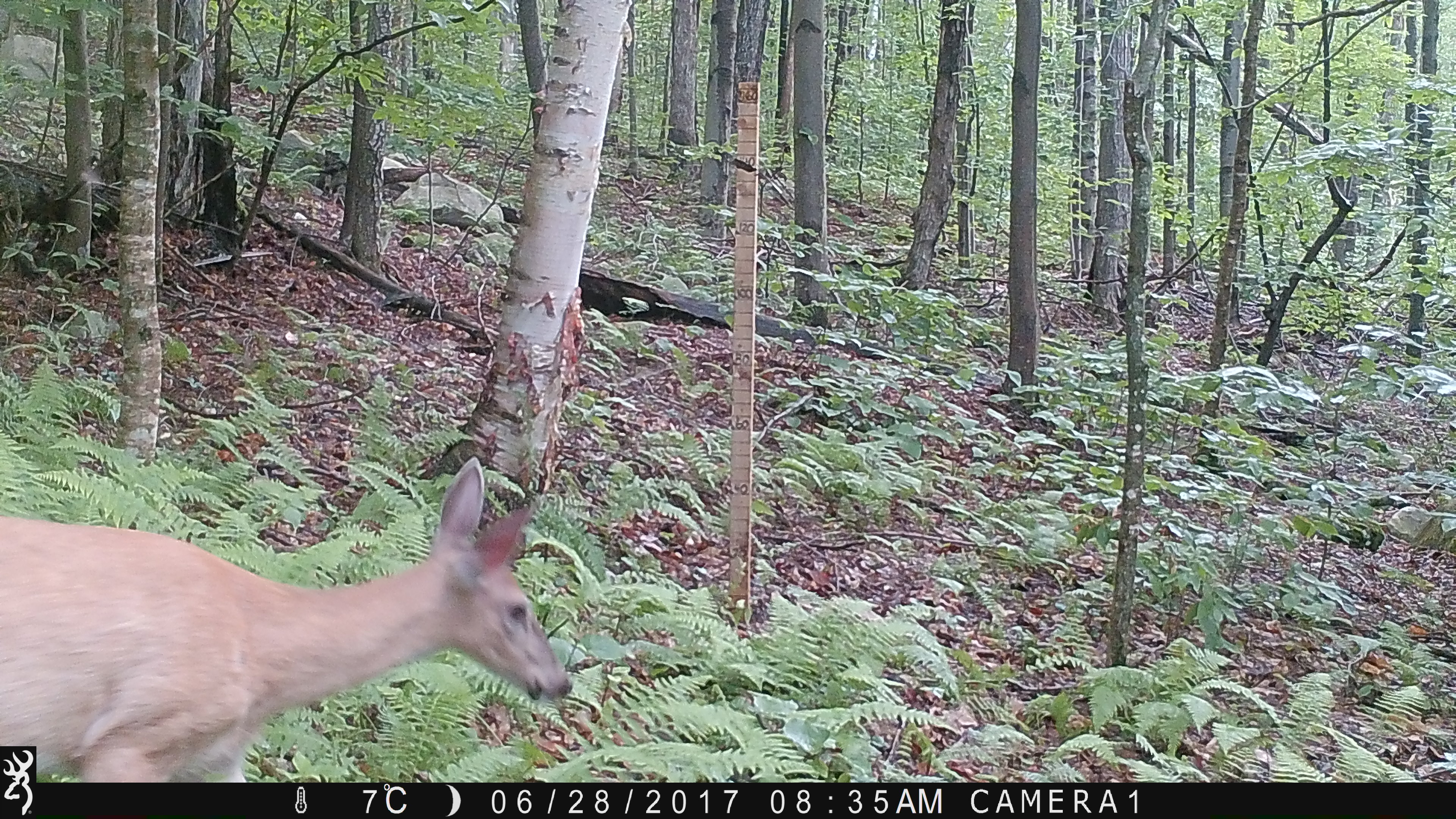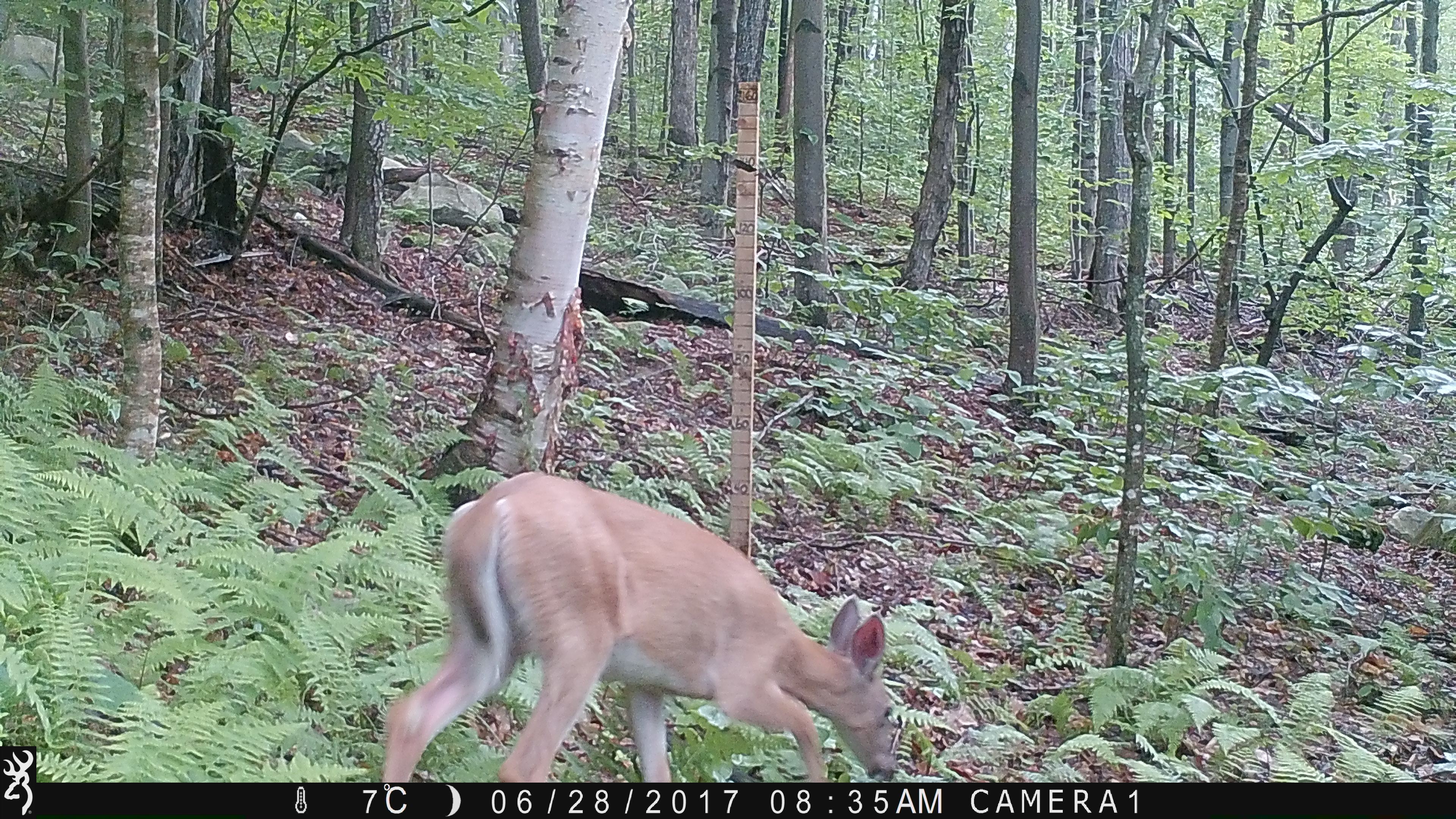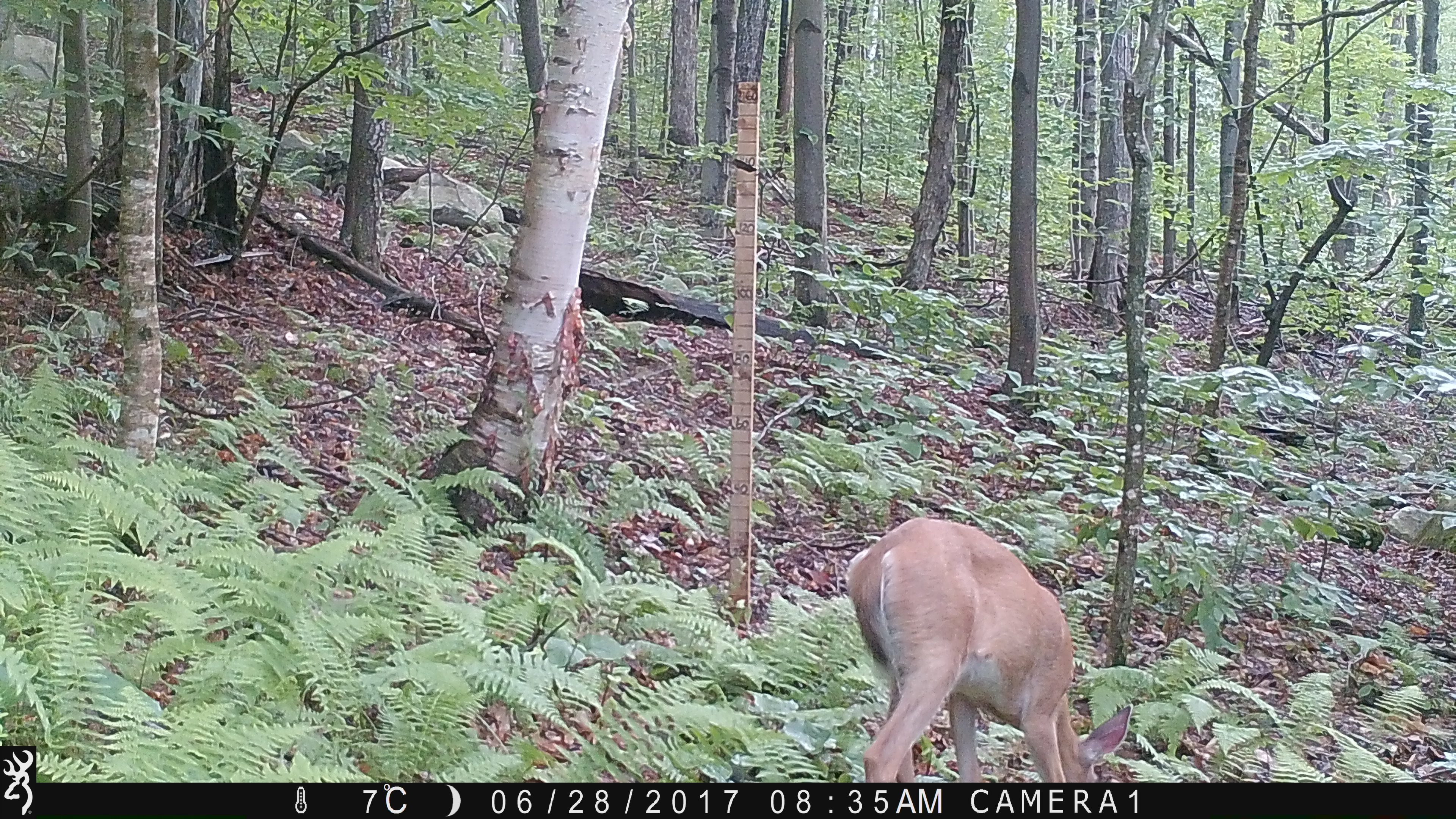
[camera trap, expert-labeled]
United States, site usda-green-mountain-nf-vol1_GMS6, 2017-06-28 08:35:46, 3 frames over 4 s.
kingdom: Animalia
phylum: Chordata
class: Mammalia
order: Artiodactyla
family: Cervidae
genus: Odocoileus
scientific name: Odocoileus virginianus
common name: white-tailed deer